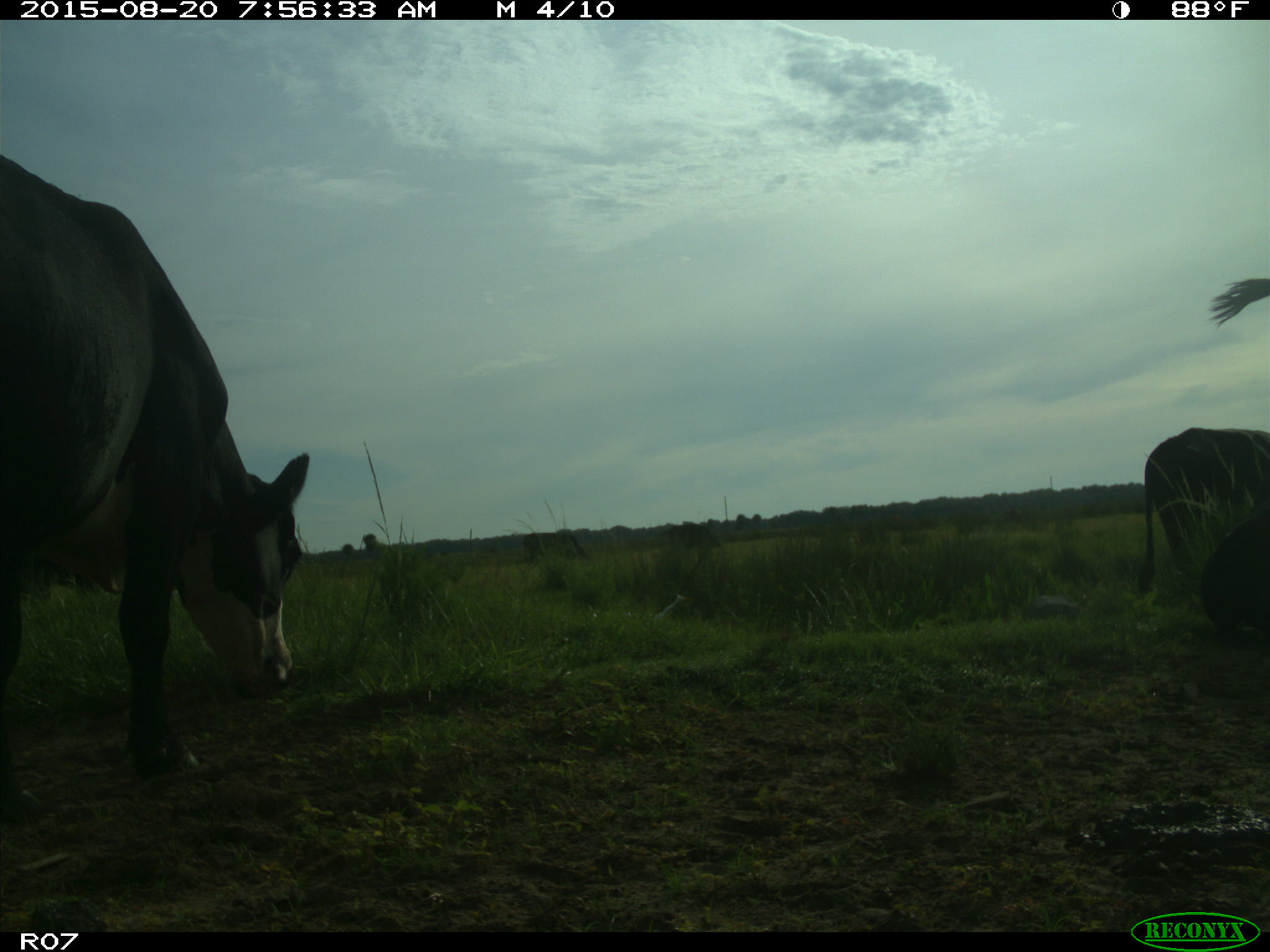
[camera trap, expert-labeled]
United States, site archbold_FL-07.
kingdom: Animalia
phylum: Chordata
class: Mammalia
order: Artiodactyla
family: Bovidae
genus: Bos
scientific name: Bos taurus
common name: domestic cow